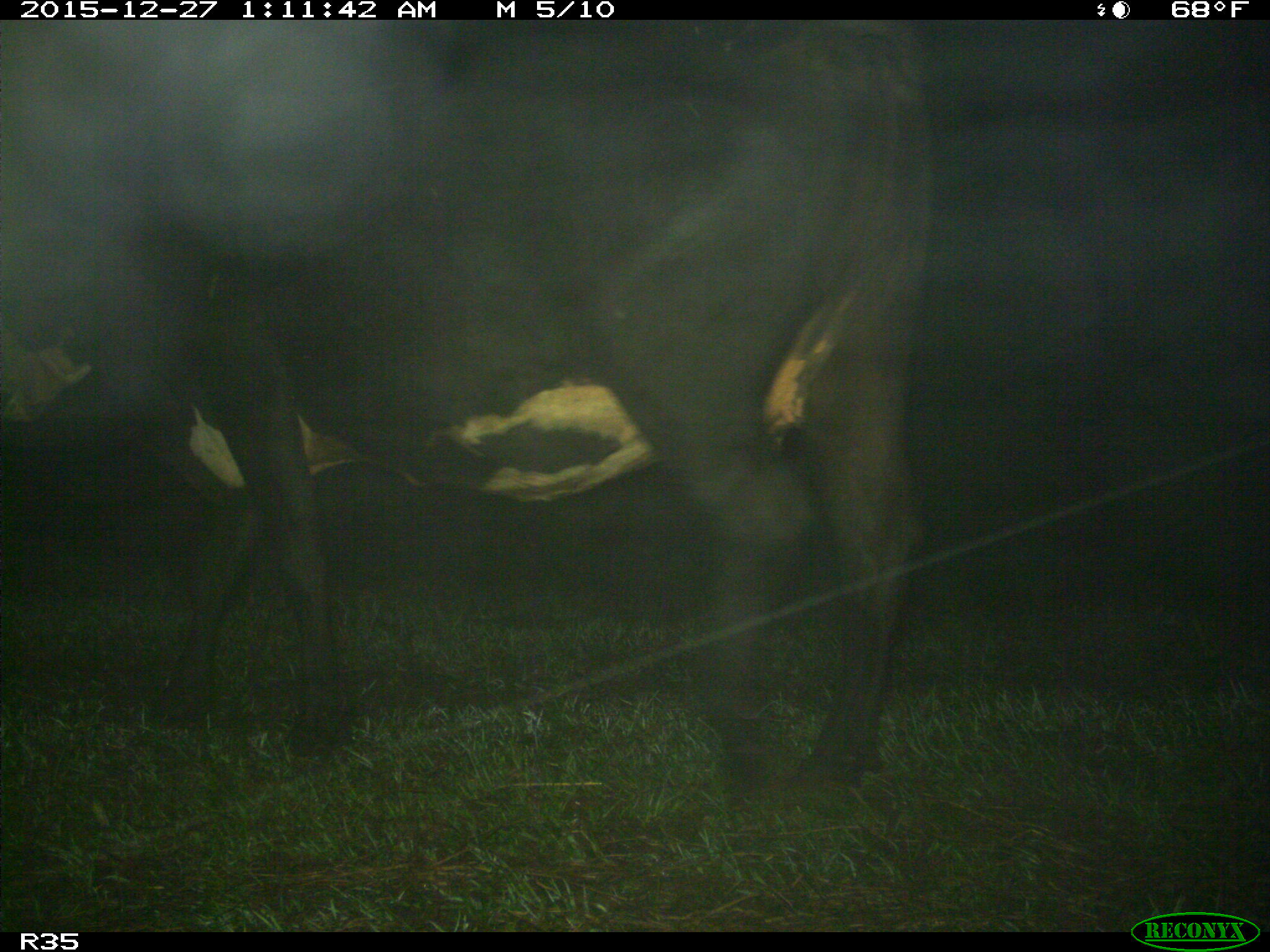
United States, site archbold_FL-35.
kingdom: Animalia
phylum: Chordata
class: Mammalia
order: Artiodactyla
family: Bovidae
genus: Bos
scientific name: Bos taurus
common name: domestic cow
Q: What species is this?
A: Bos taurus (domestic cow).